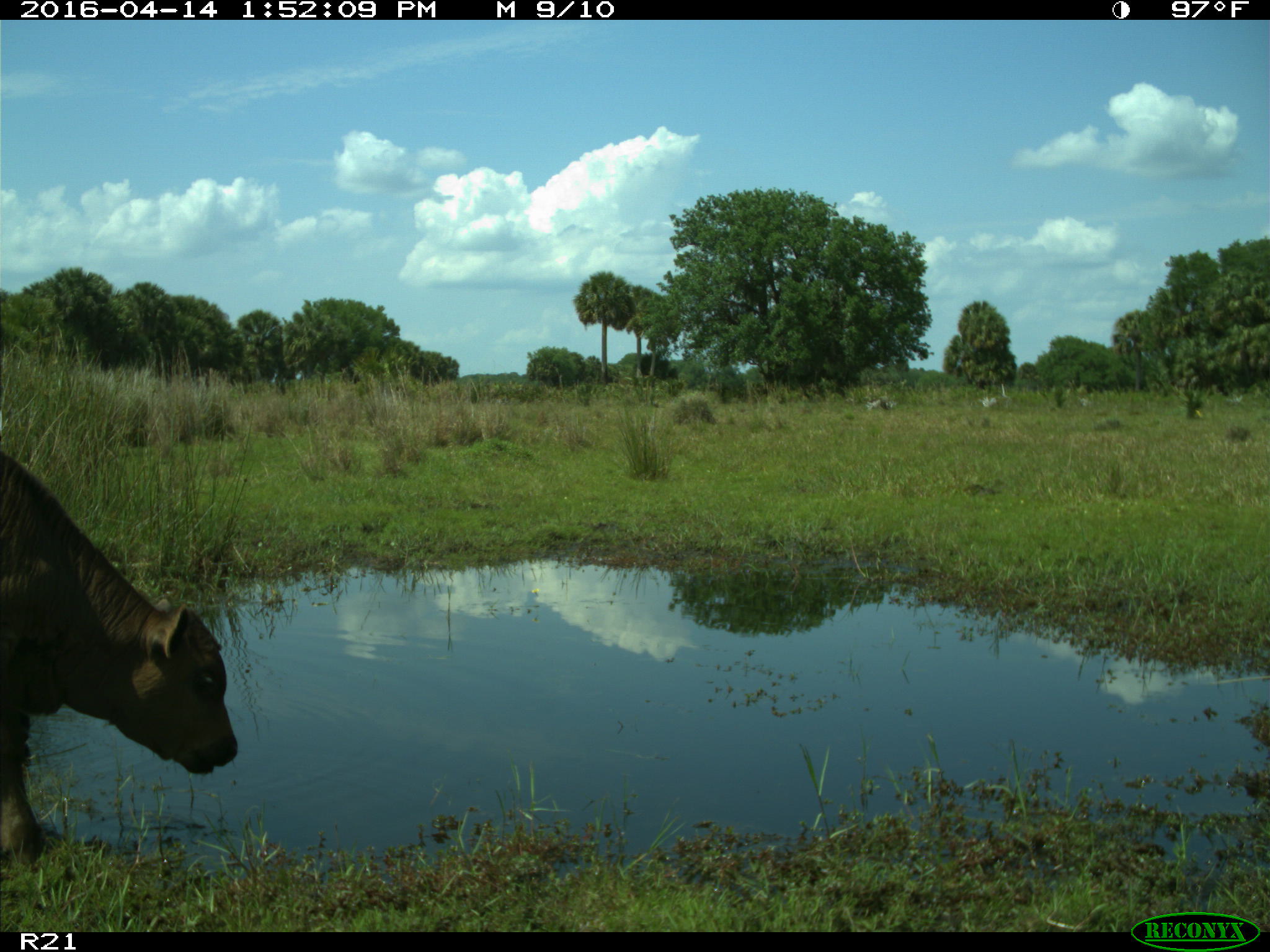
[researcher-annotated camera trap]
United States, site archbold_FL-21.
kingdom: Animalia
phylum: Chordata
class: Mammalia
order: Artiodactyla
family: Bovidae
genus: Bos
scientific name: Bos taurus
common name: domestic cow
Bos taurus (domestic cow).